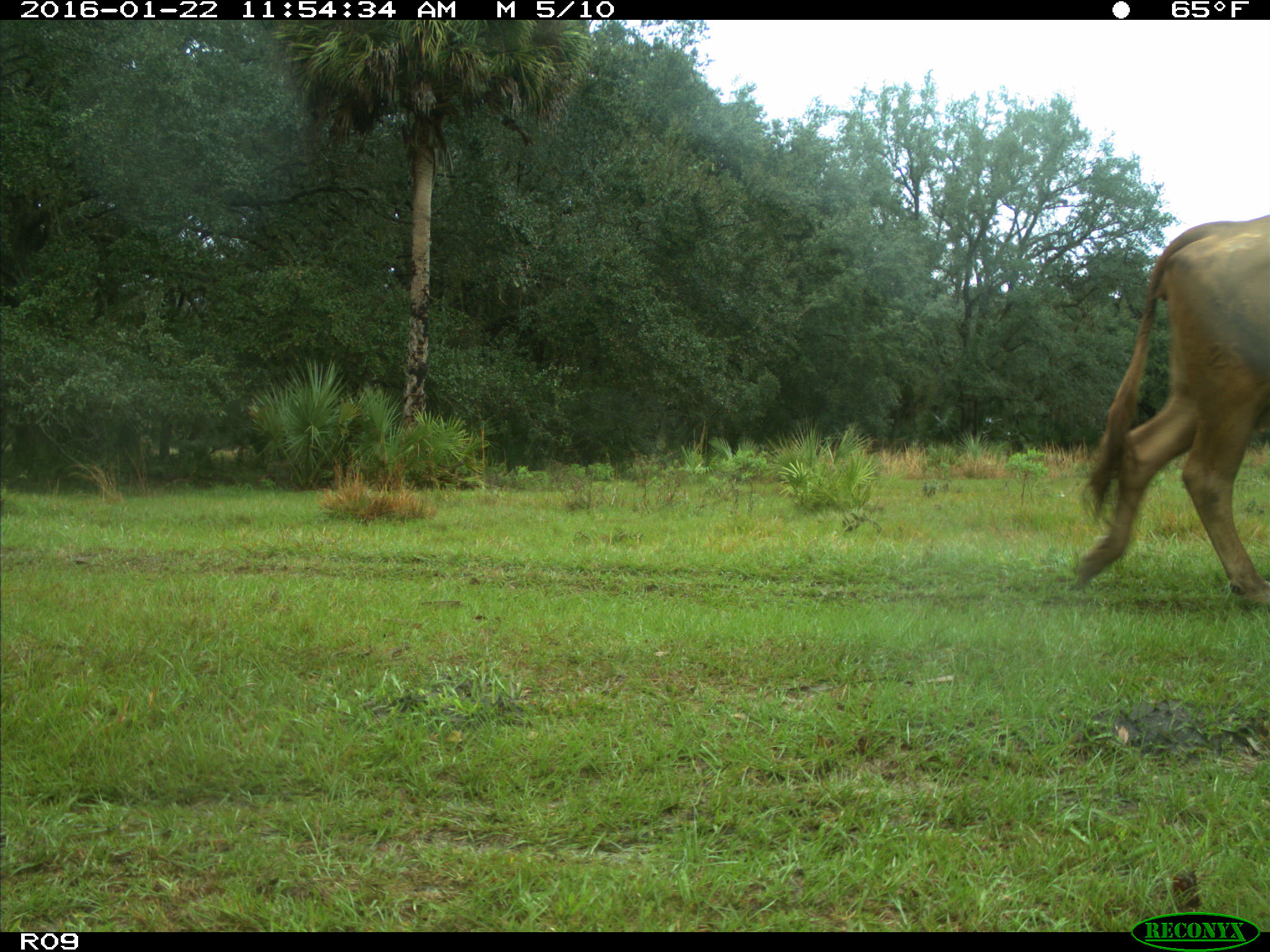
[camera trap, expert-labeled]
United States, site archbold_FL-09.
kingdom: Animalia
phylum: Chordata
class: Mammalia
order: Artiodactyla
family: Bovidae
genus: Bos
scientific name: Bos taurus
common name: domestic cow